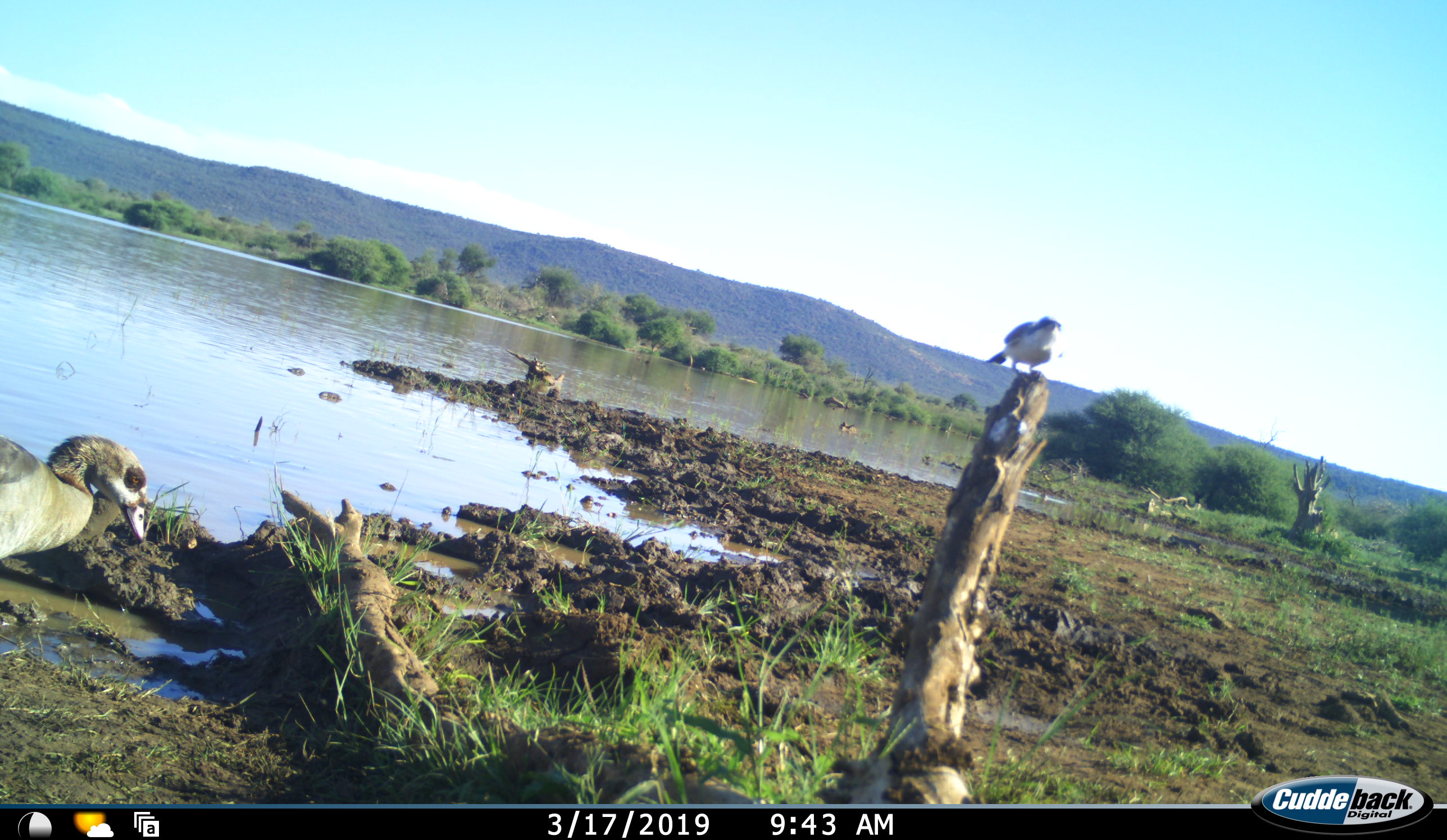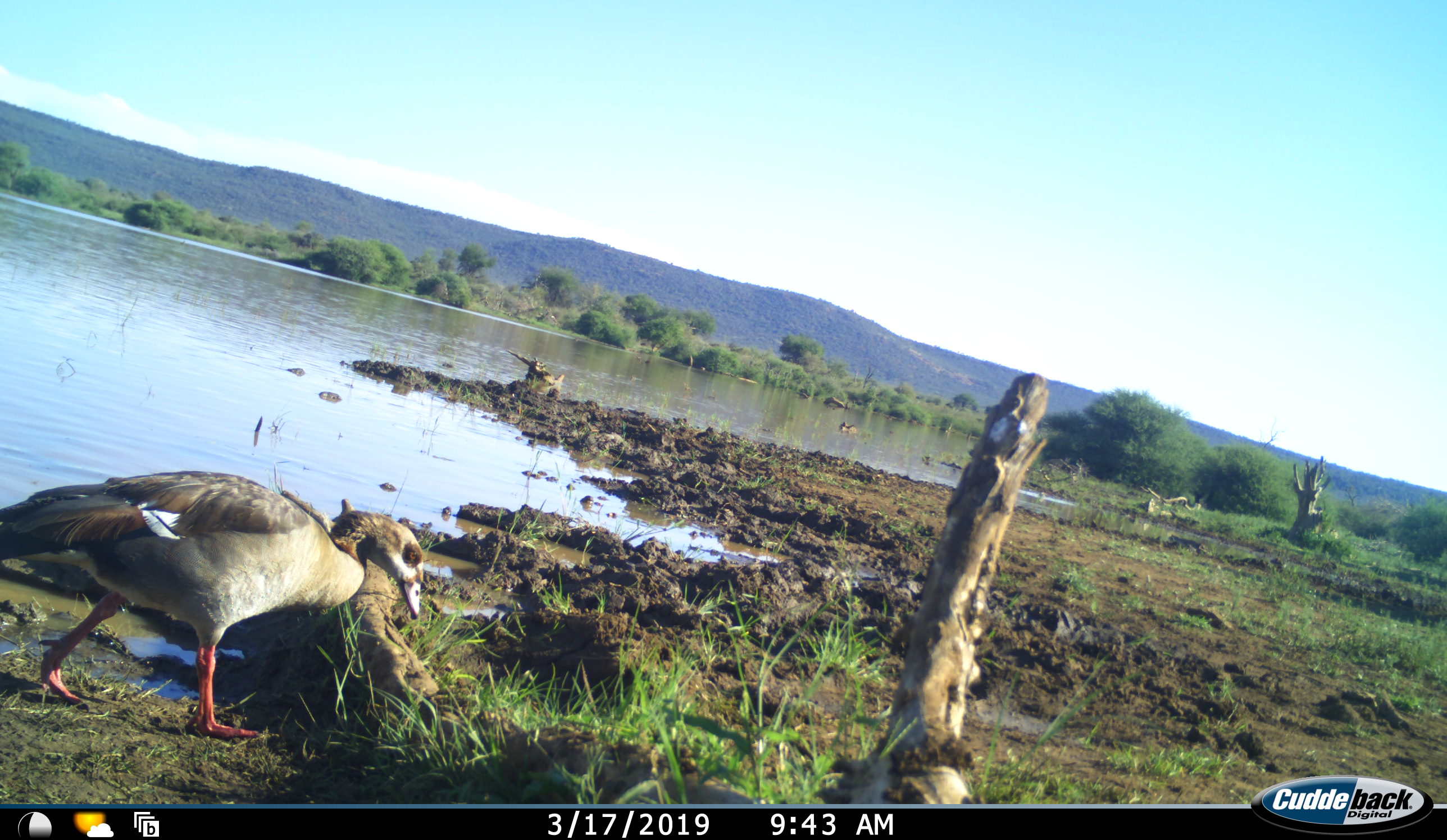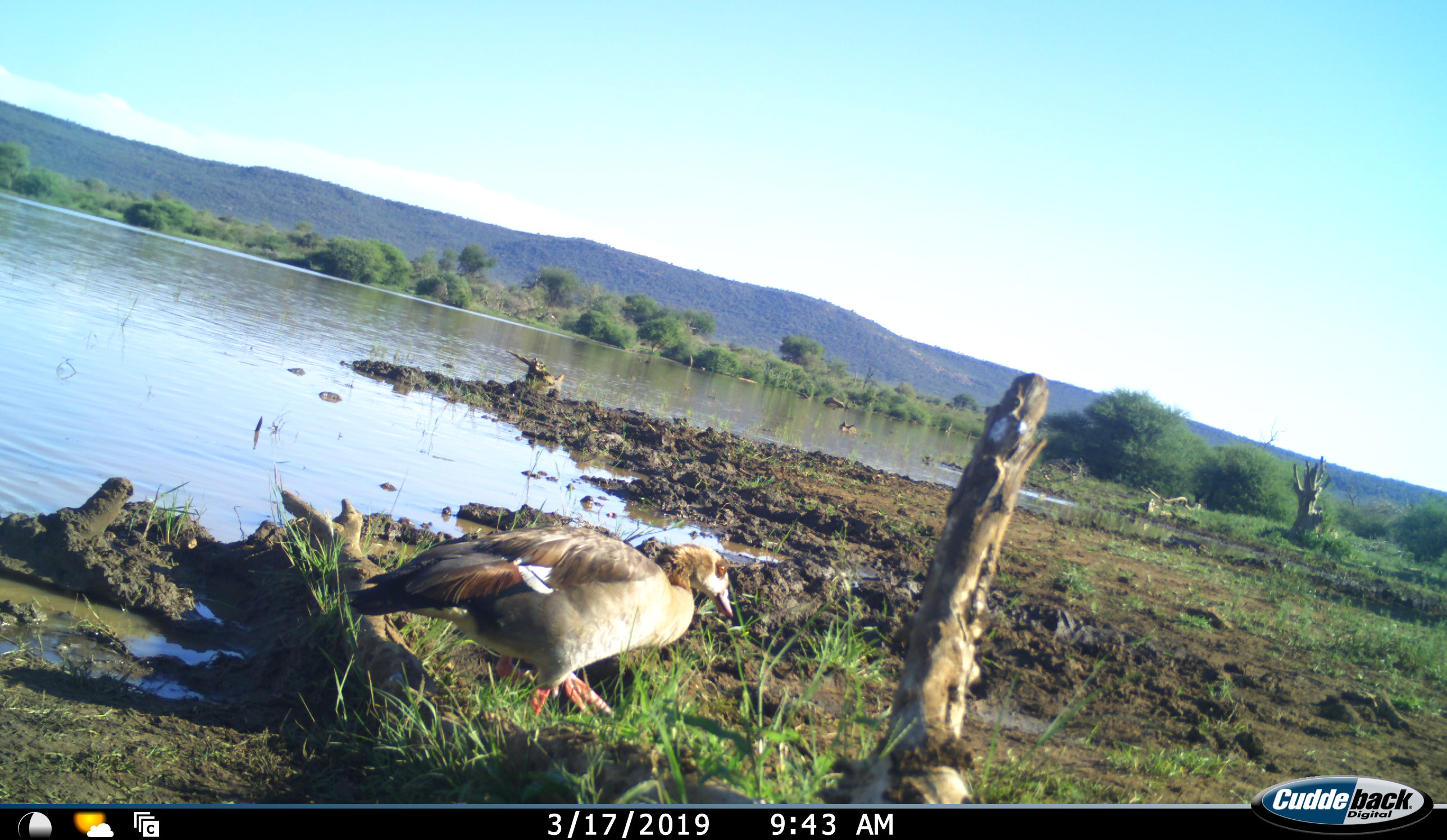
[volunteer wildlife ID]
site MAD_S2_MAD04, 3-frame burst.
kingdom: Animalia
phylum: Chordata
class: Aves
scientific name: Aves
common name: bird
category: birdother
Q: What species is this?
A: Birdother (bird) (Aves).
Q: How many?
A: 2.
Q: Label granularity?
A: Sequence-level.